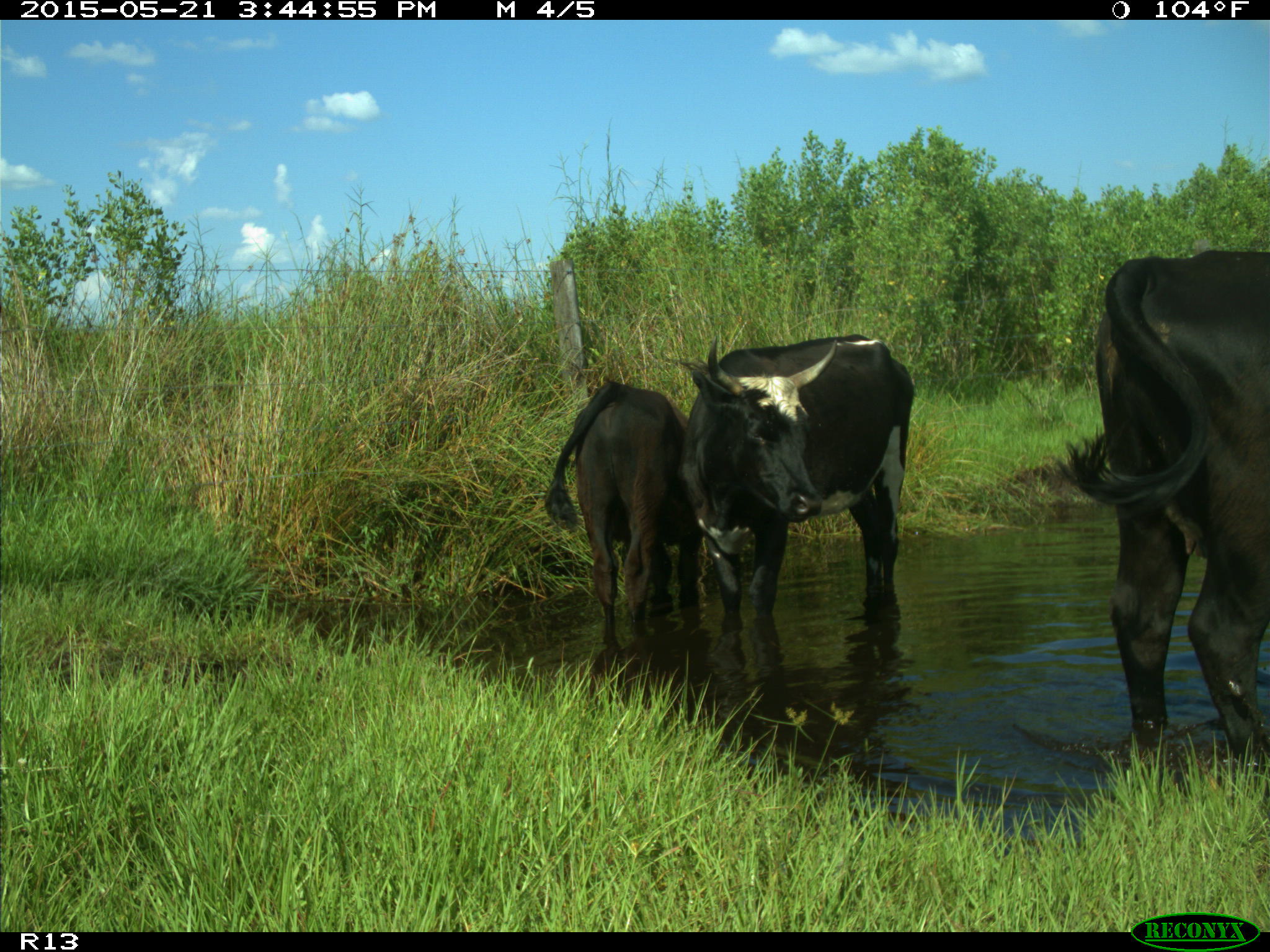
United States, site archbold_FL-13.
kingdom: Animalia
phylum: Chordata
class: Mammalia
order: Artiodactyla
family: Bovidae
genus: Bos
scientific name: Bos taurus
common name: domestic cow